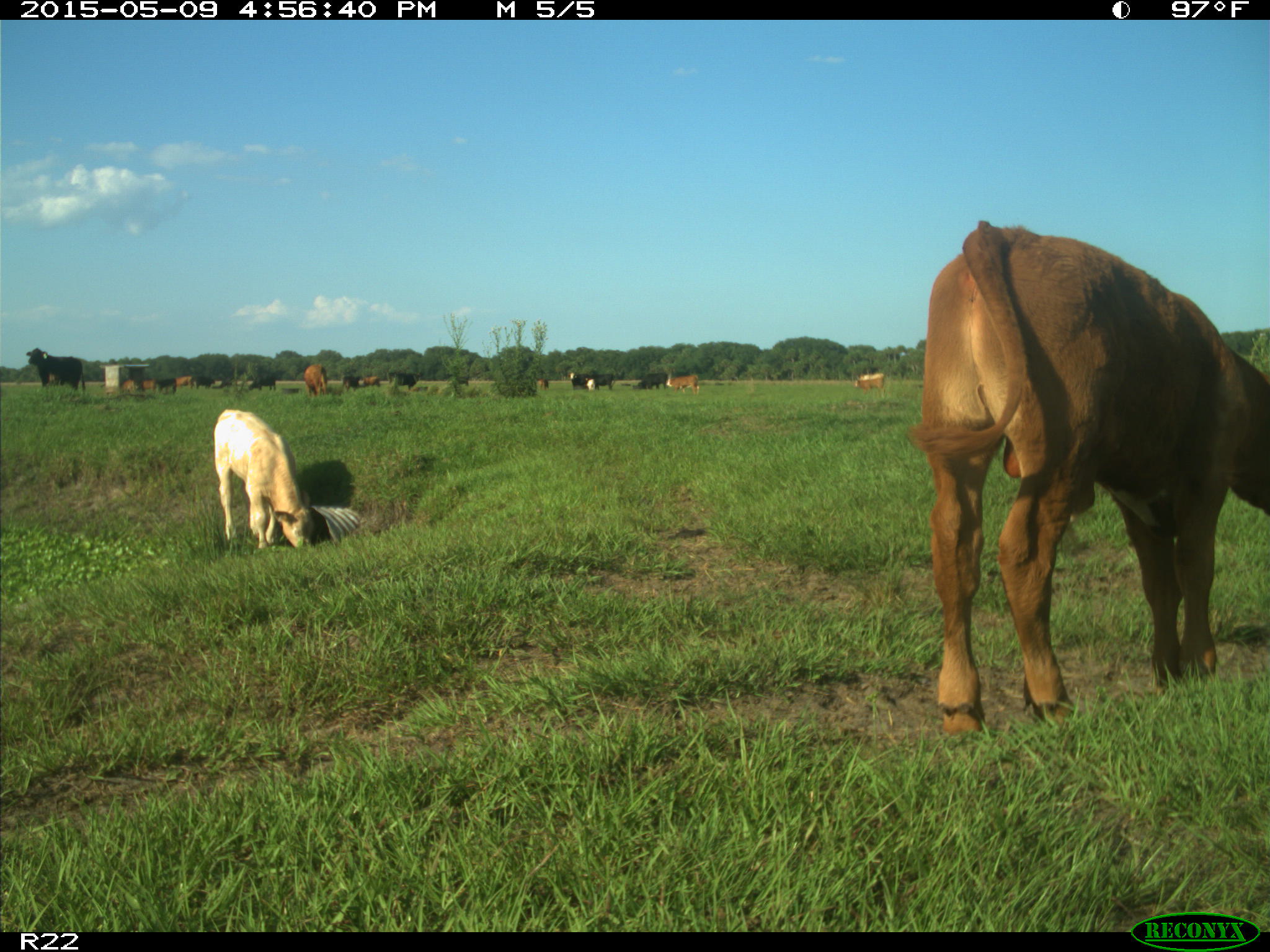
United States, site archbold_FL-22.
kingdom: Animalia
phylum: Chordata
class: Mammalia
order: Artiodactyla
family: Bovidae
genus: Bos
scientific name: Bos taurus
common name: domestic cow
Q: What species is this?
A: Bos taurus (domestic cow).